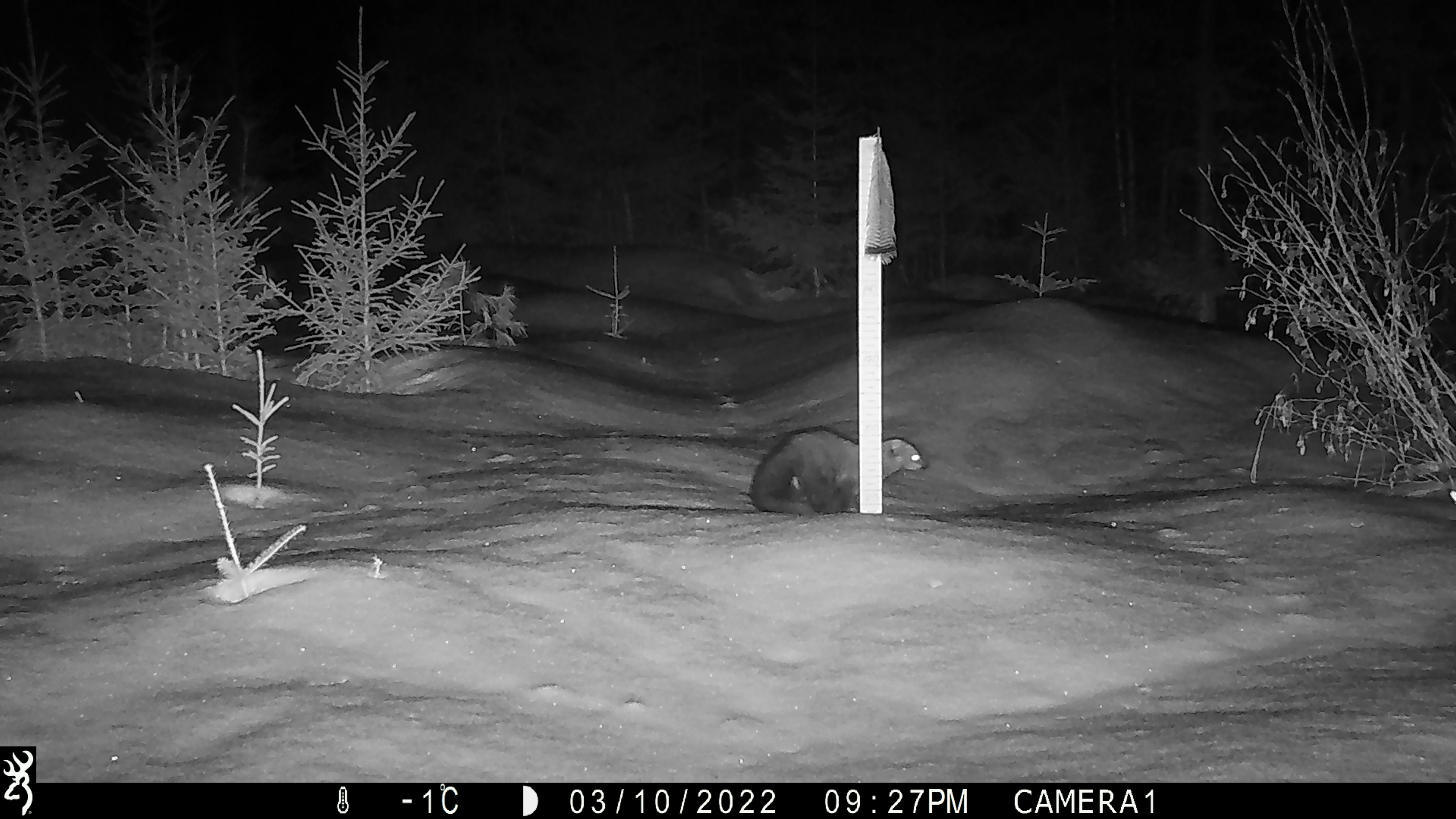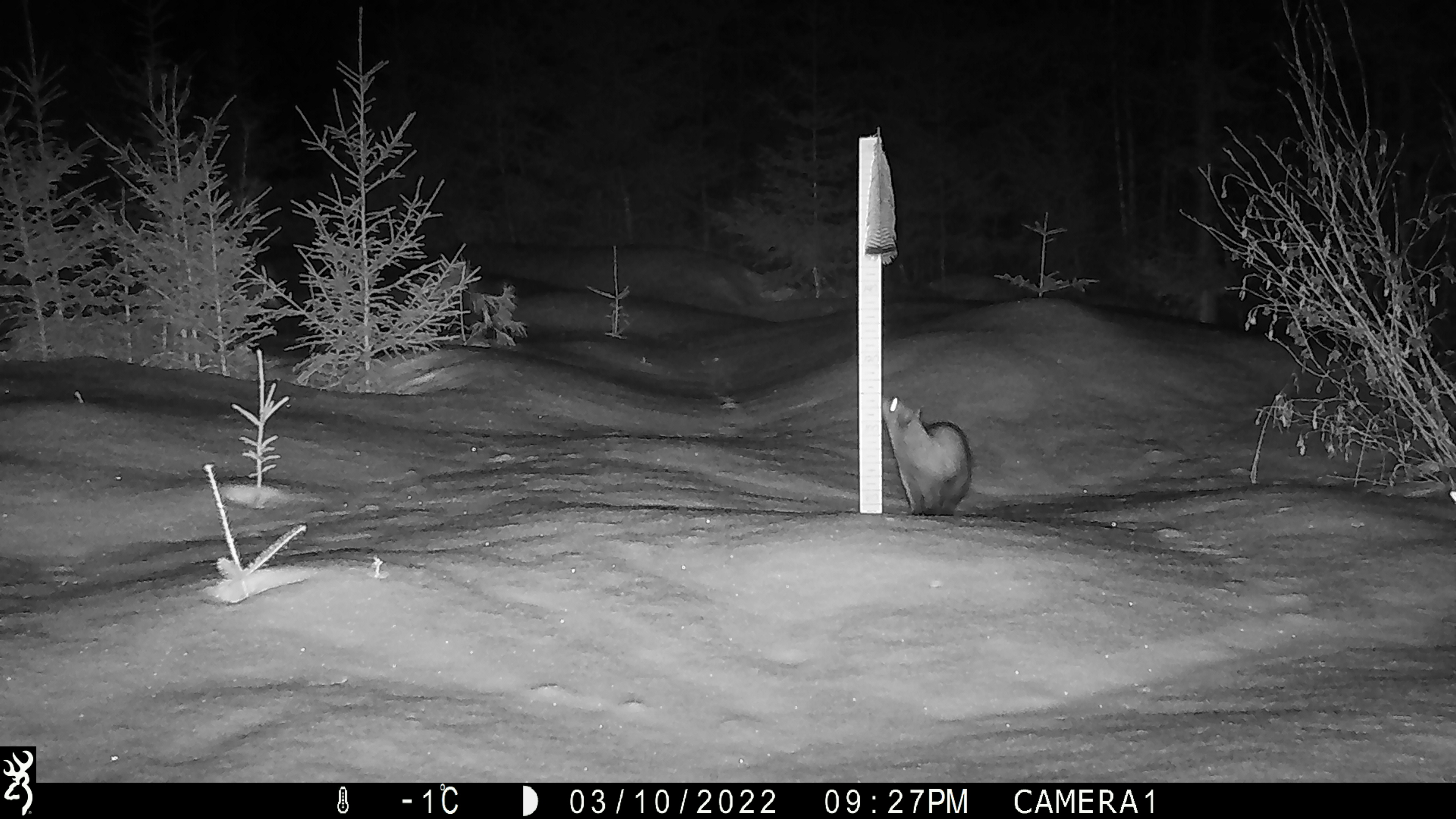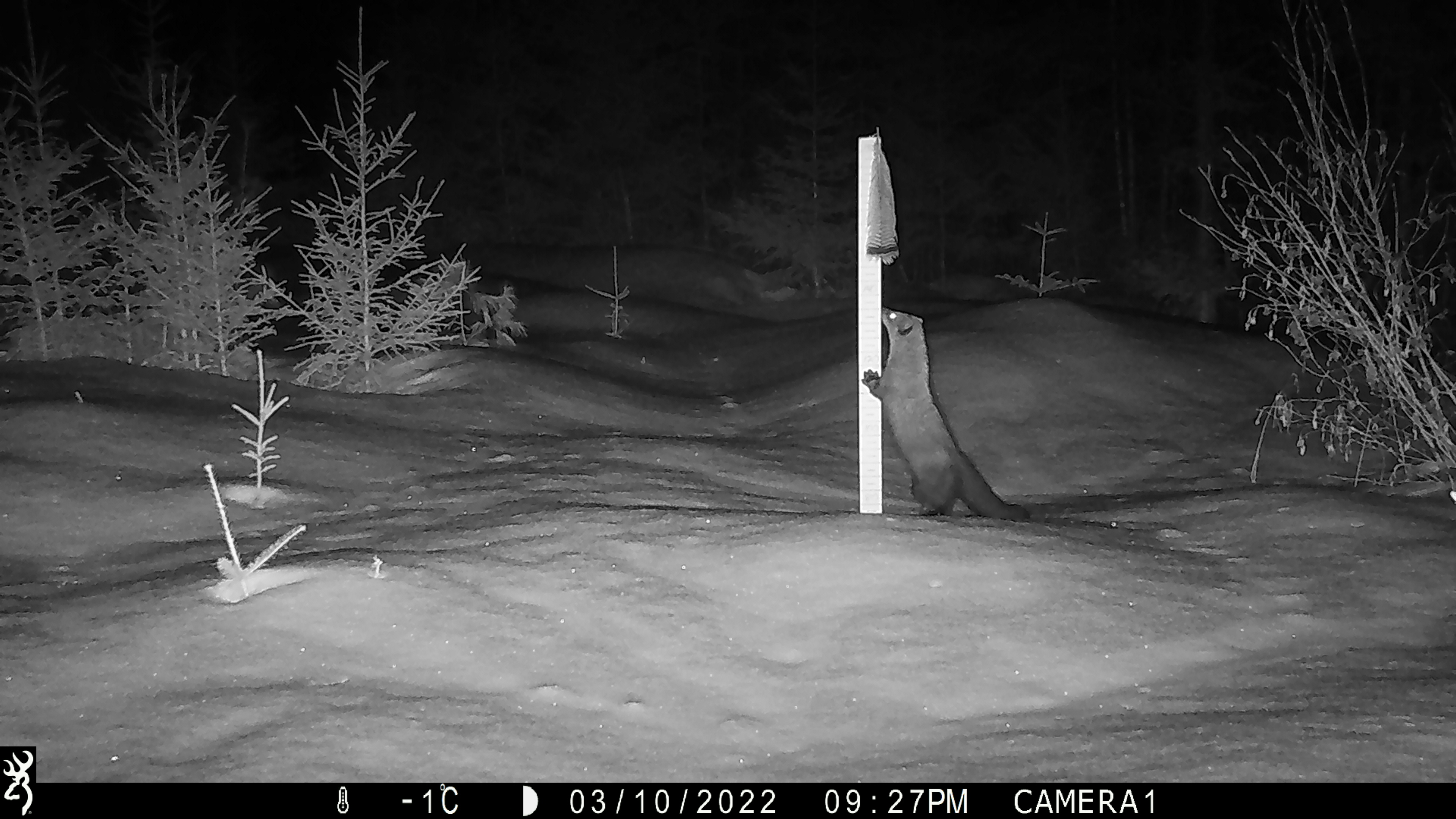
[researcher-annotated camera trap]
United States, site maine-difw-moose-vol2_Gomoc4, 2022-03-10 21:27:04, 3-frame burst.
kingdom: Animalia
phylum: Chordata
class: Mammalia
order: Carnivora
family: Mustelidae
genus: Pekania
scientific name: Pekania pennanti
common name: fisher